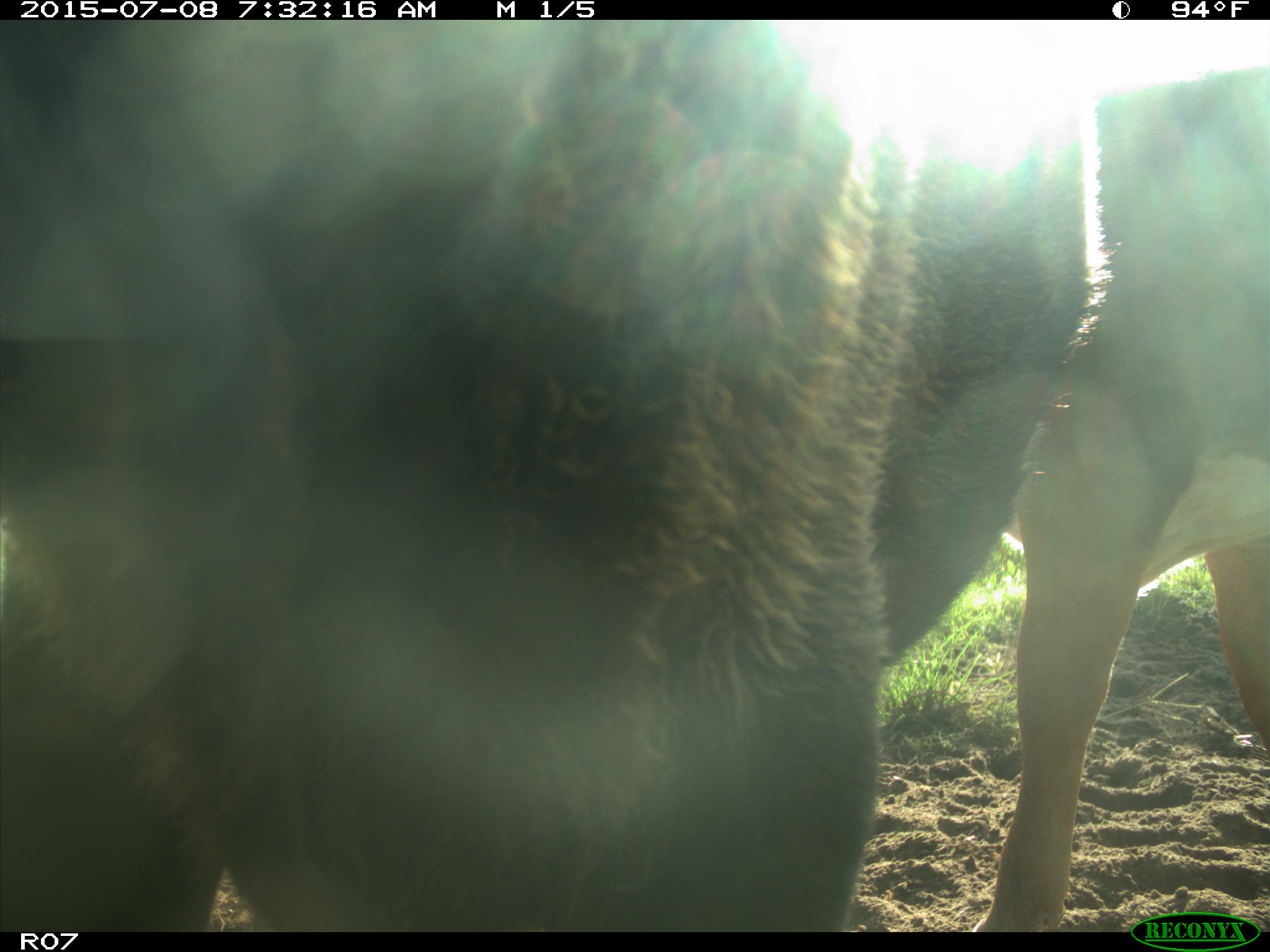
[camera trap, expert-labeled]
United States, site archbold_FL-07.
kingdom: Animalia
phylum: Chordata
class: Mammalia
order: Artiodactyla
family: Bovidae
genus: Bos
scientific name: Bos taurus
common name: domestic cow